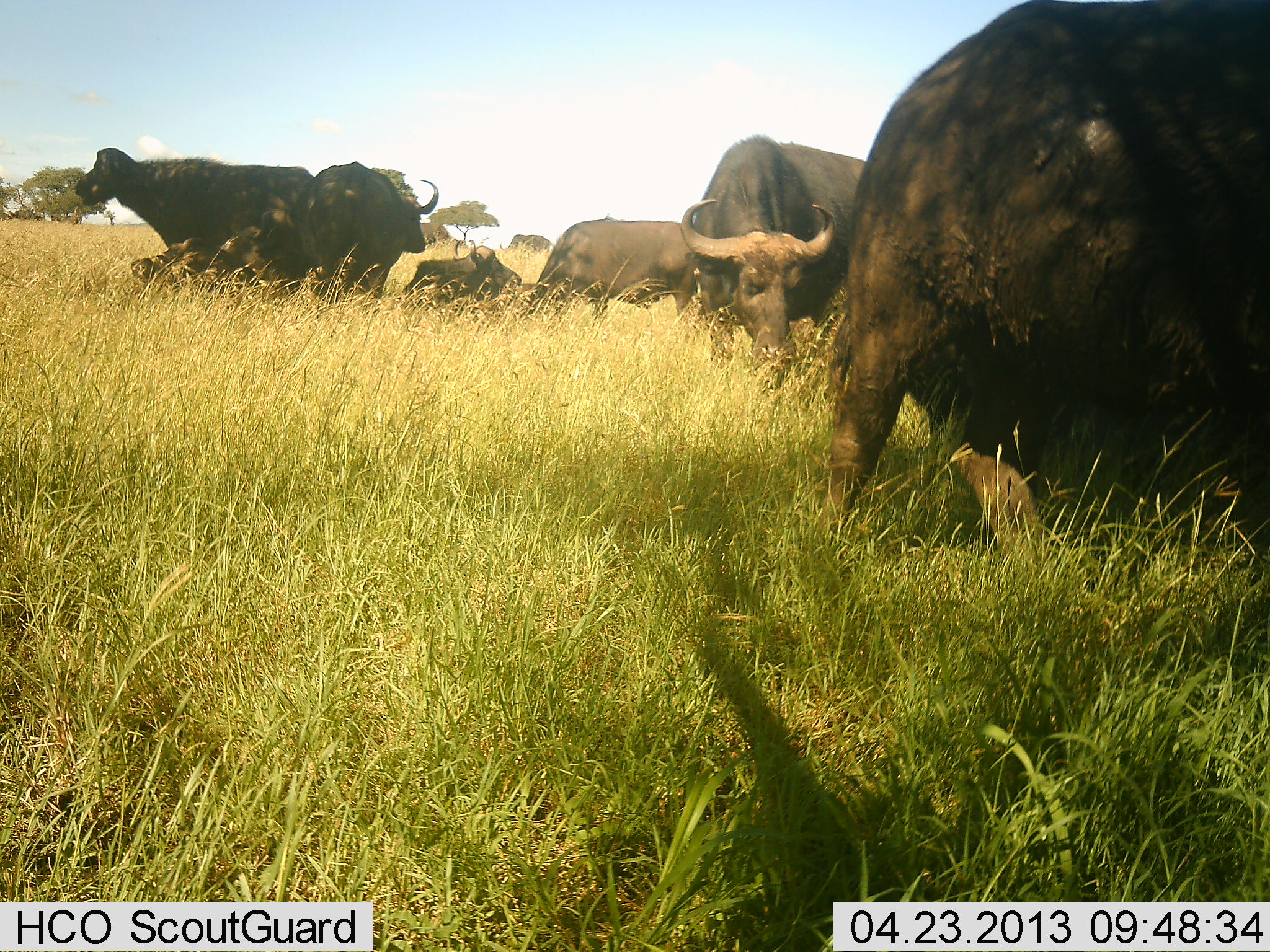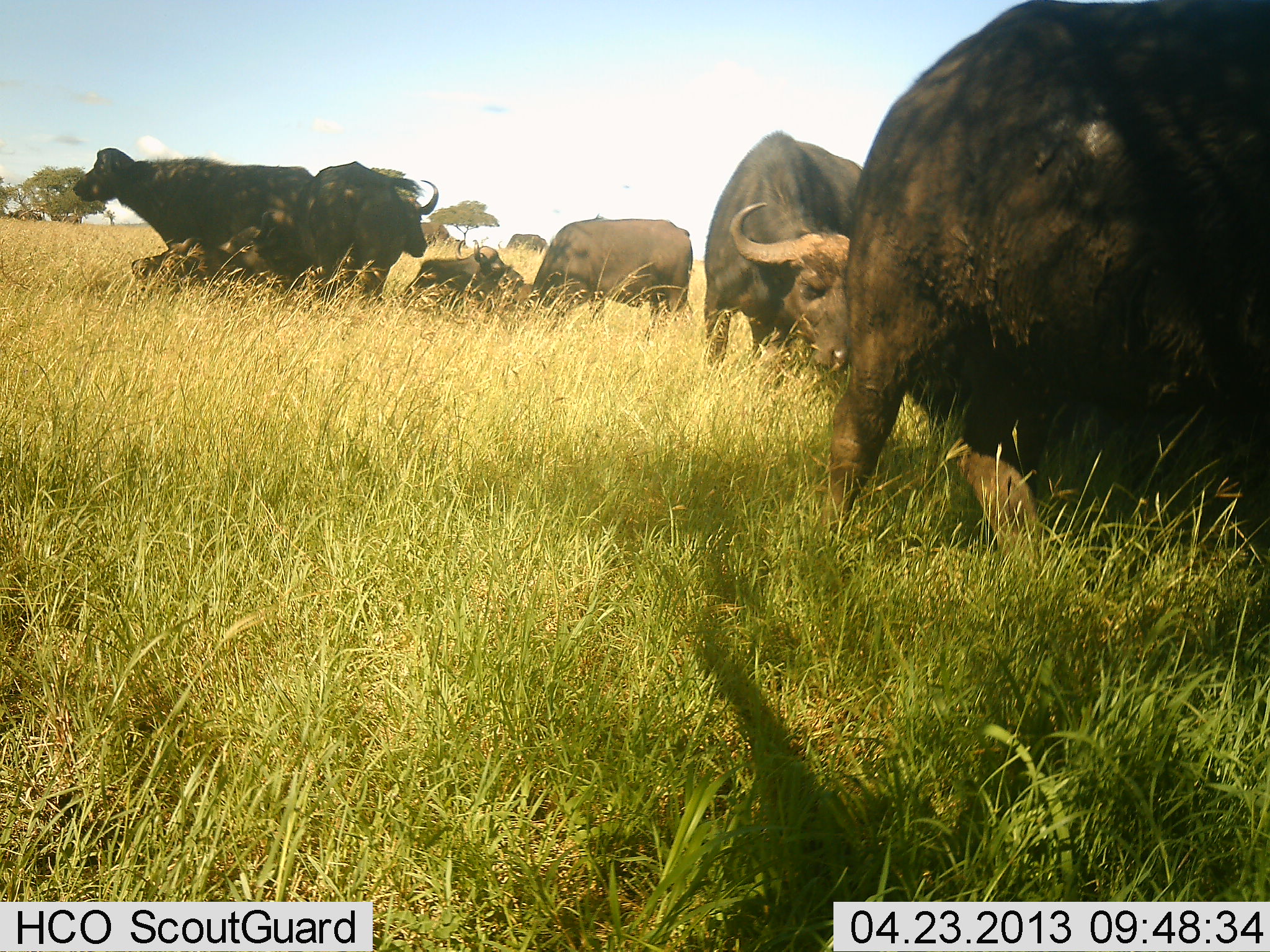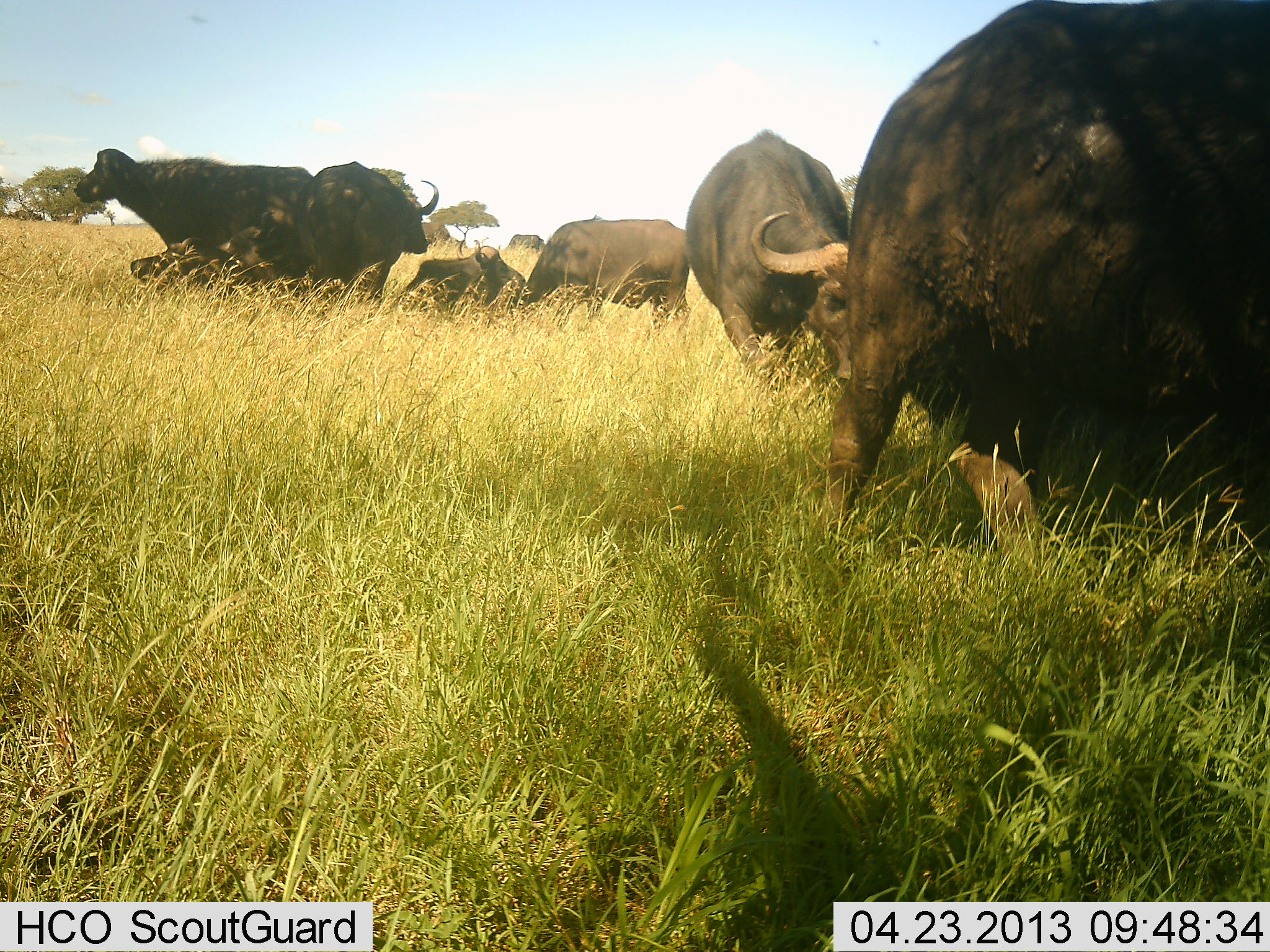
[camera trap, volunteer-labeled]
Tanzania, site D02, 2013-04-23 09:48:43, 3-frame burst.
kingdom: Animalia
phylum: Chordata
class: Mammalia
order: Artiodactyla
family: Bovidae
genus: Syncerus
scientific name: Syncerus caffer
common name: cape buffalo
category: buffalo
Buffalo (cape buffalo) (Syncerus caffer), count 7. Behavior (volunteer vote fractions): standing 90%, resting 80%, moving 0%, interacting 0%. Young present (vote fraction): 0%. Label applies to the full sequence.